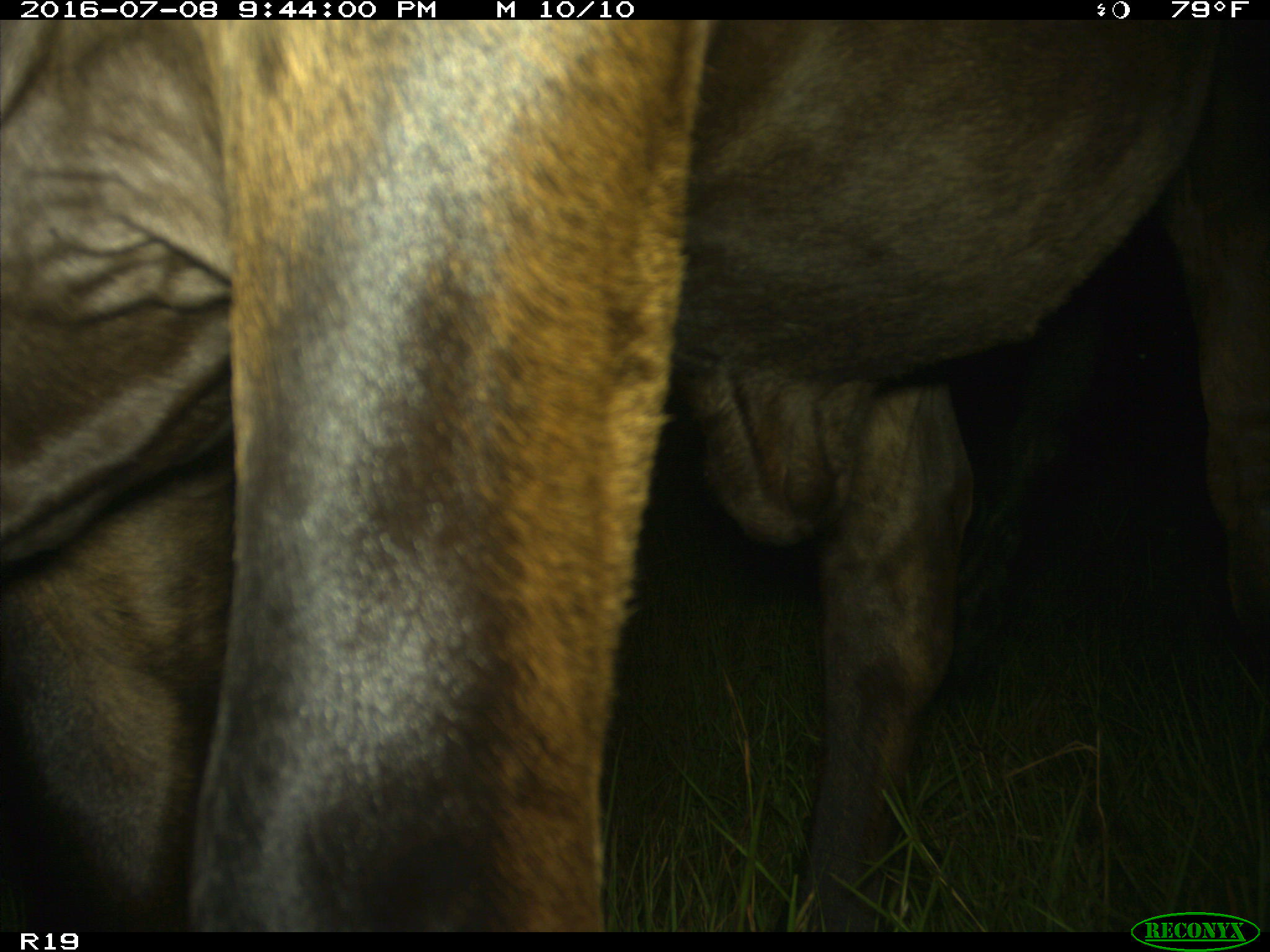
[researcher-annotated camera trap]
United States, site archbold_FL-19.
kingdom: Animalia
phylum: Chordata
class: Mammalia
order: Artiodactyla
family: Bovidae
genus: Bos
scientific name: Bos taurus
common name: domestic cow